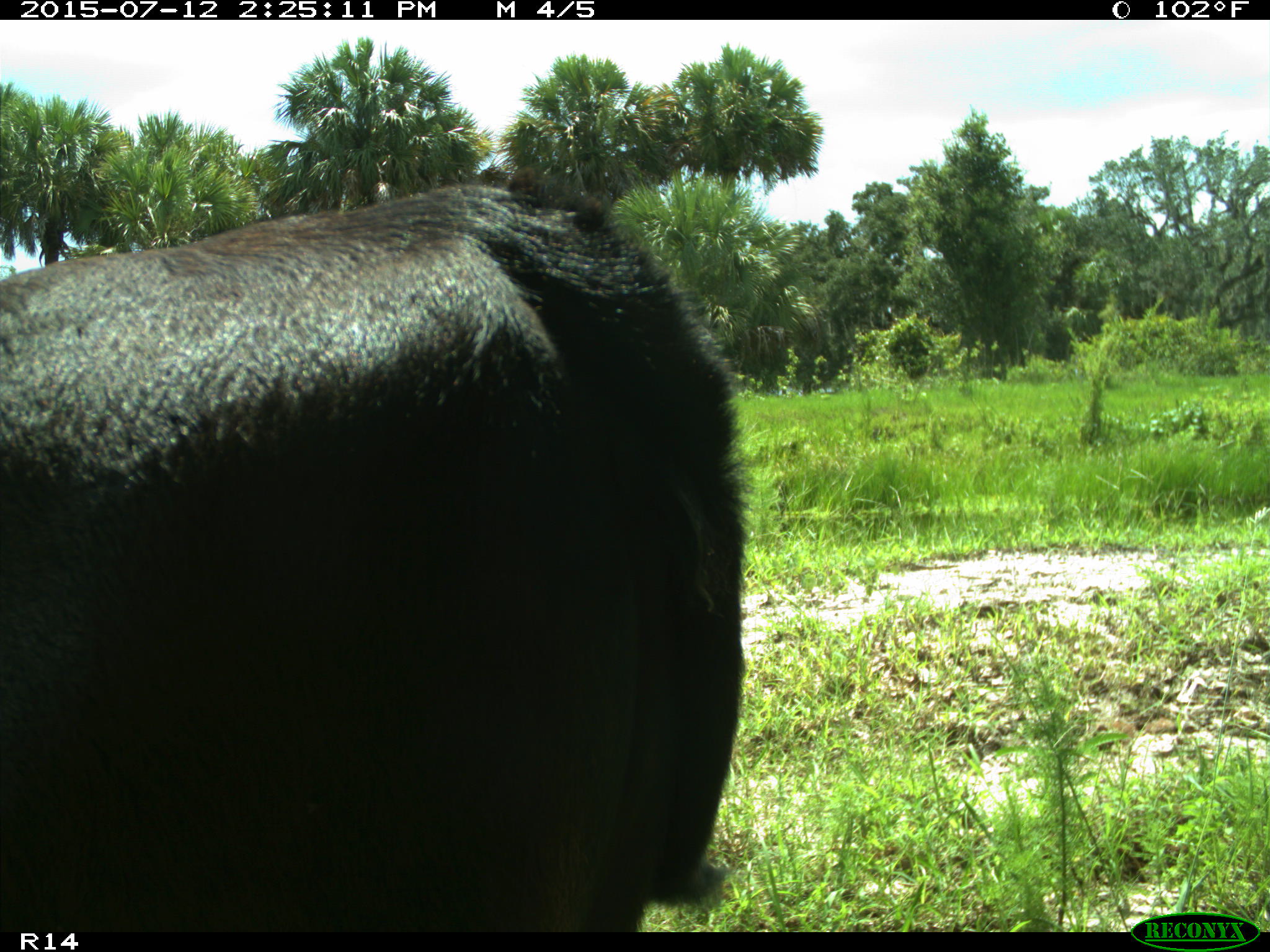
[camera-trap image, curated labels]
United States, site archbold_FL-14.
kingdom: Animalia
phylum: Chordata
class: Mammalia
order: Artiodactyla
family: Bovidae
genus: Bos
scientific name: Bos taurus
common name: domestic cow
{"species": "Bos taurus (domestic cow)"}